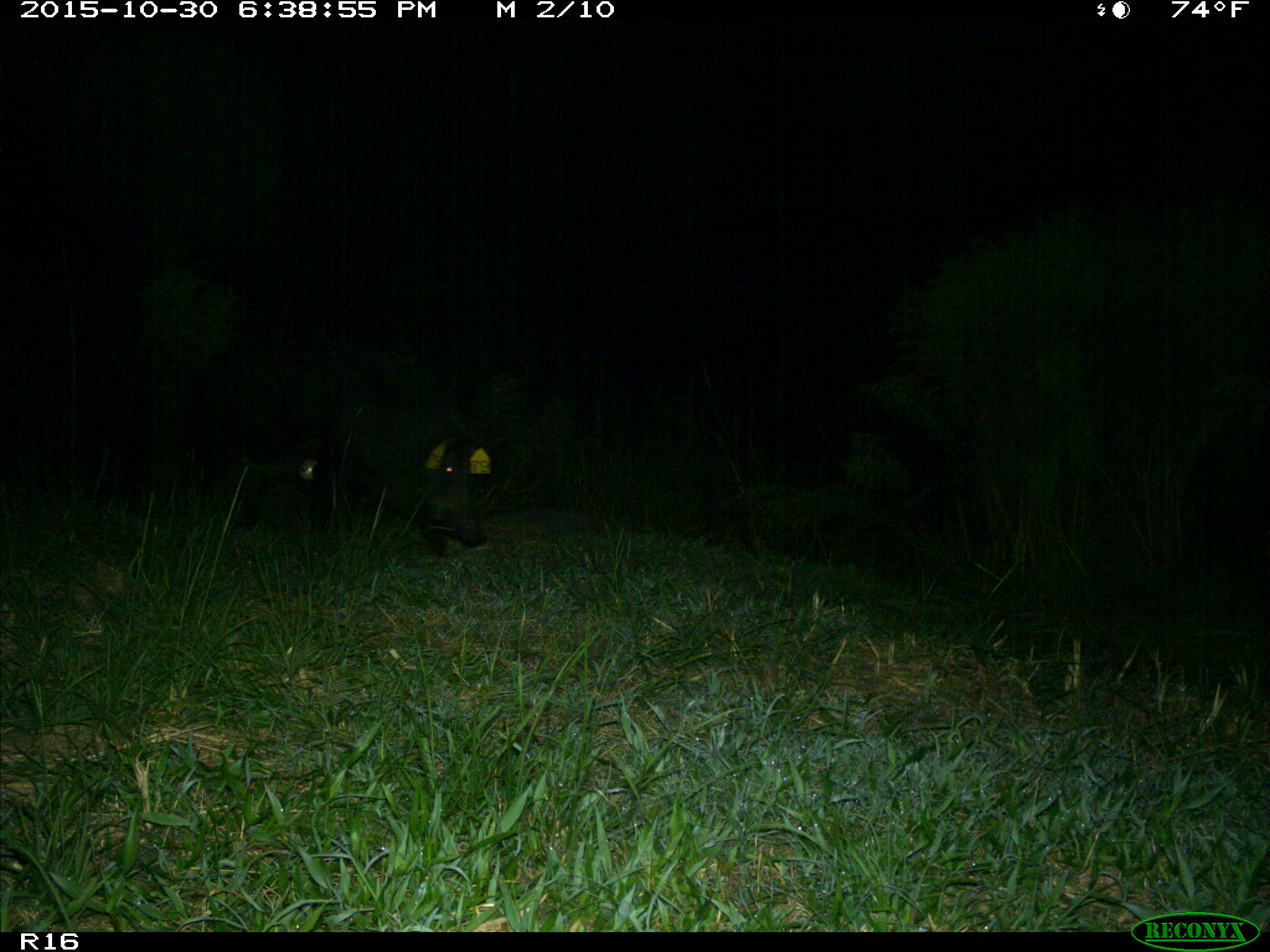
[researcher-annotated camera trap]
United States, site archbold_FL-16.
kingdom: Animalia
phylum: Chordata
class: Mammalia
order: Artiodactyla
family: Suidae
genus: Sus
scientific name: Sus scrofa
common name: wild boar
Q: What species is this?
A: Sus scrofa (wild boar).